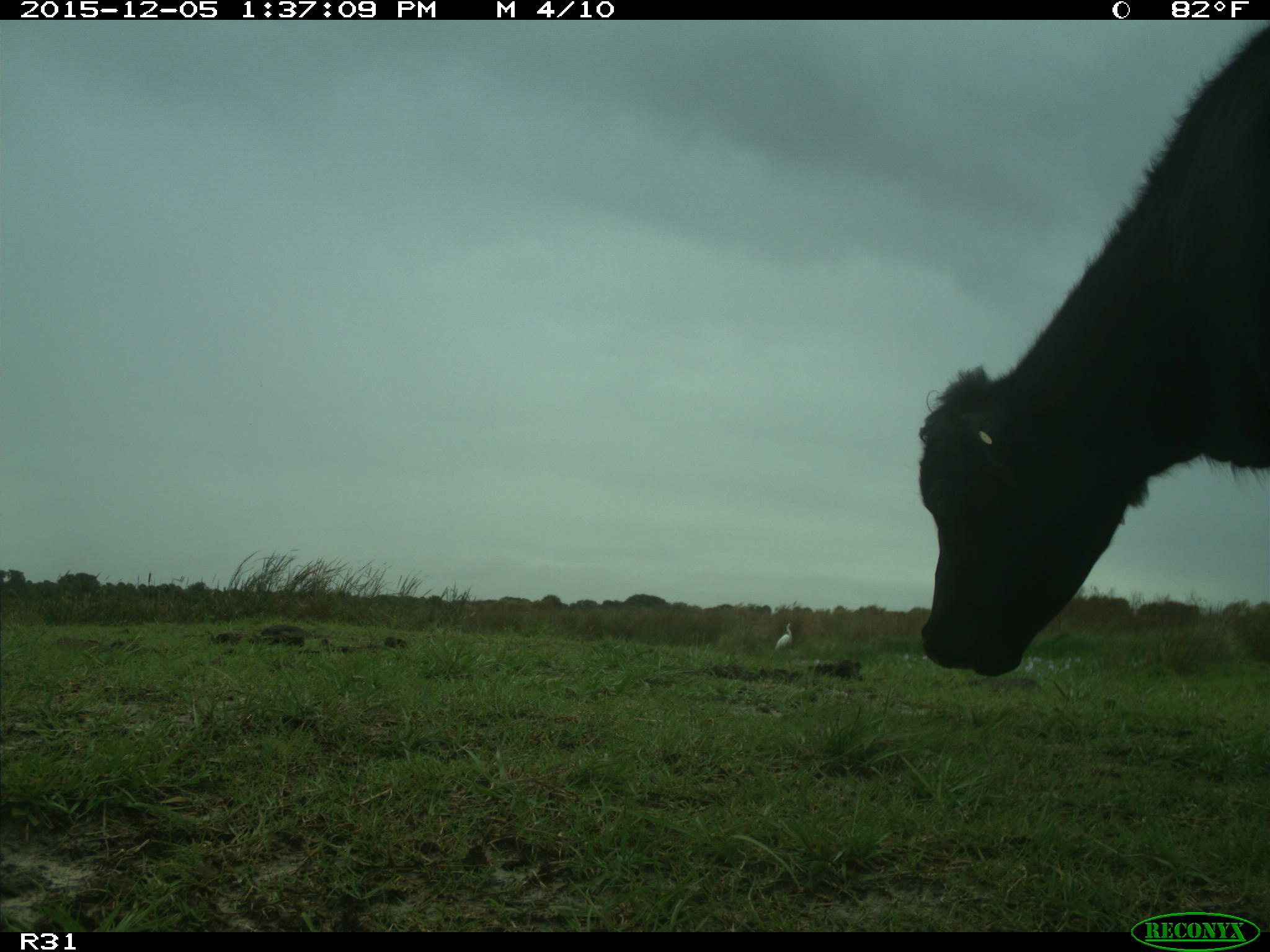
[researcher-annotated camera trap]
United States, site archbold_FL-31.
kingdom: Animalia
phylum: Chordata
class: Mammalia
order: Artiodactyla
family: Bovidae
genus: Bos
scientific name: Bos taurus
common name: domestic cow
Bos taurus (domestic cow).